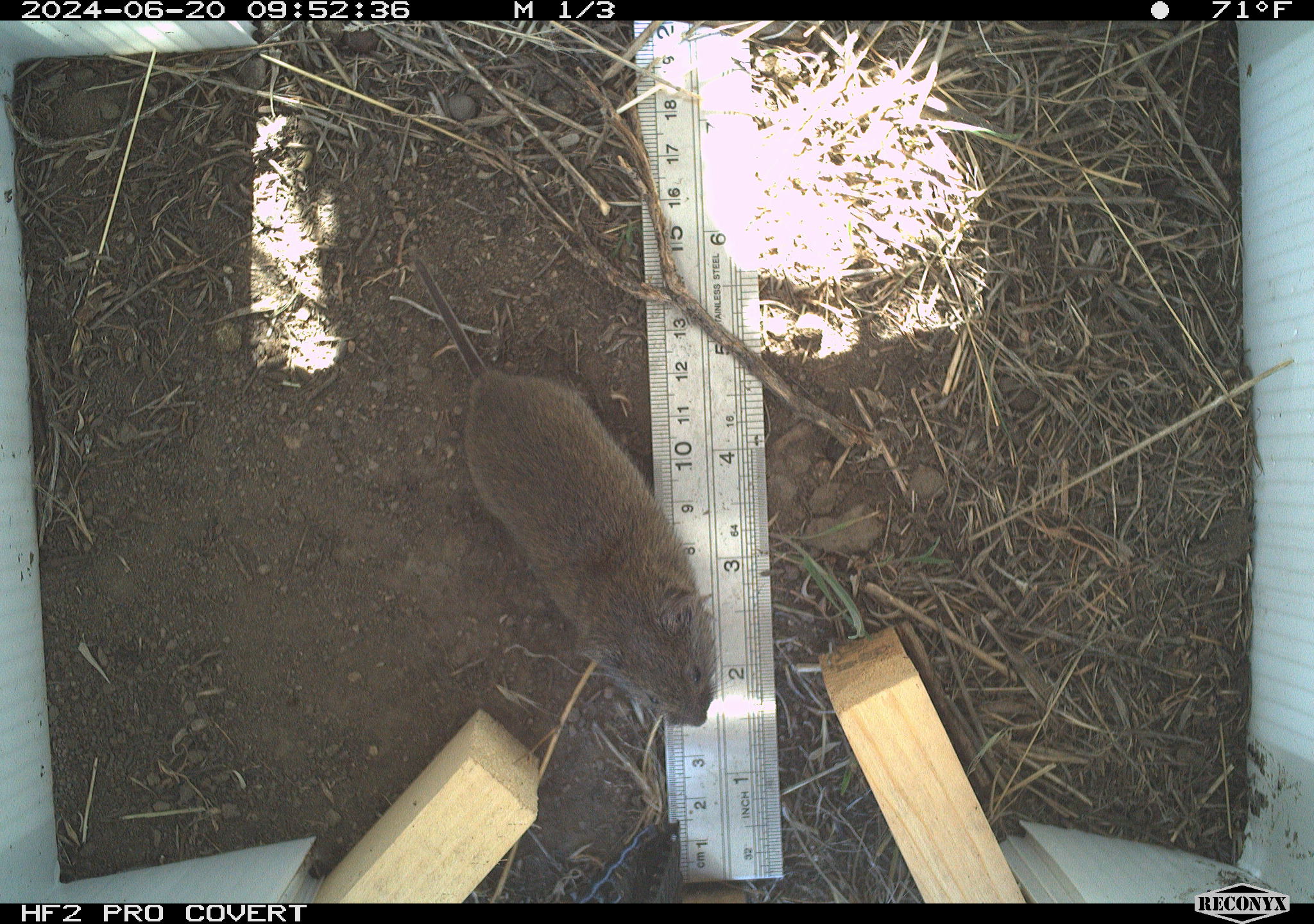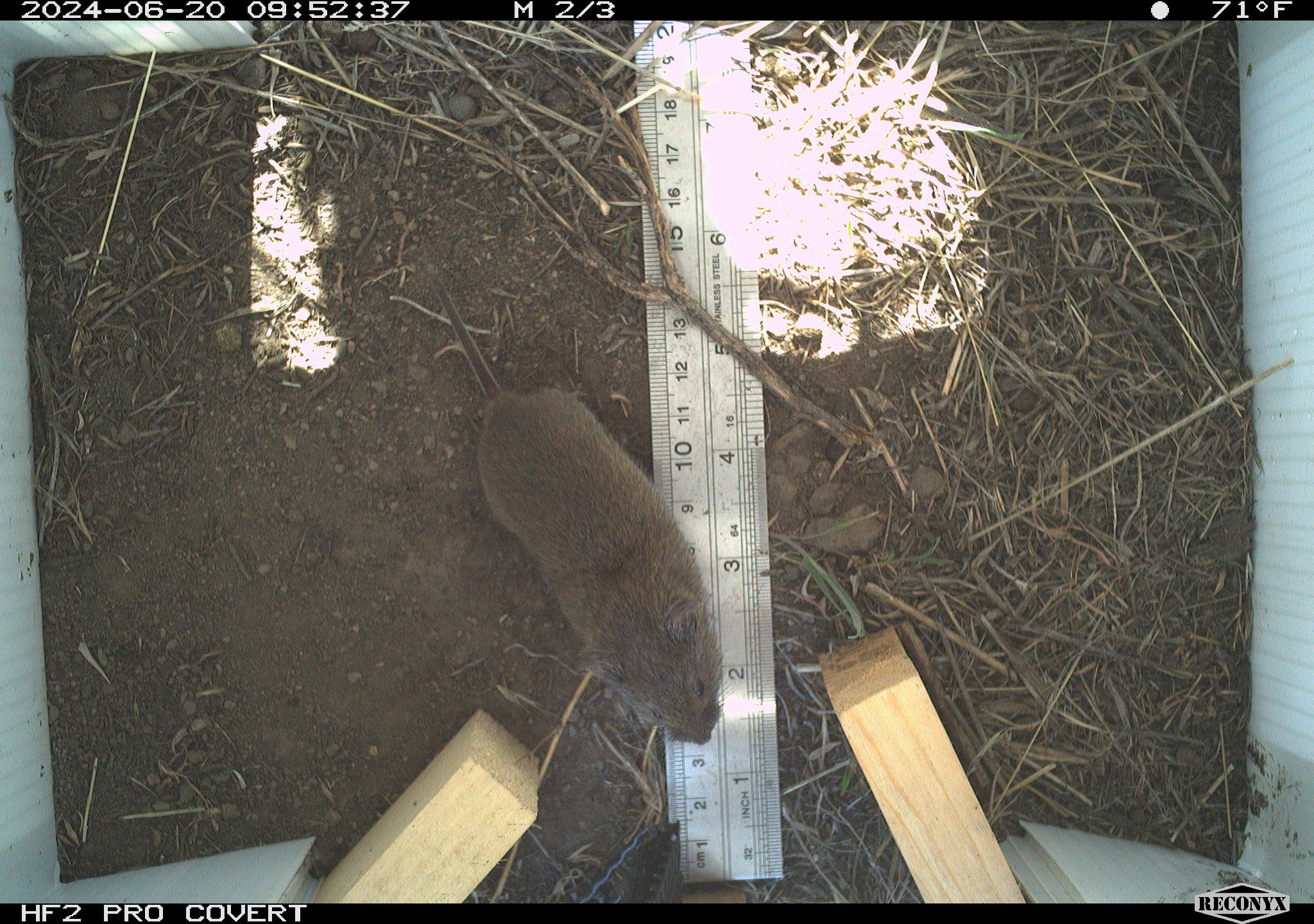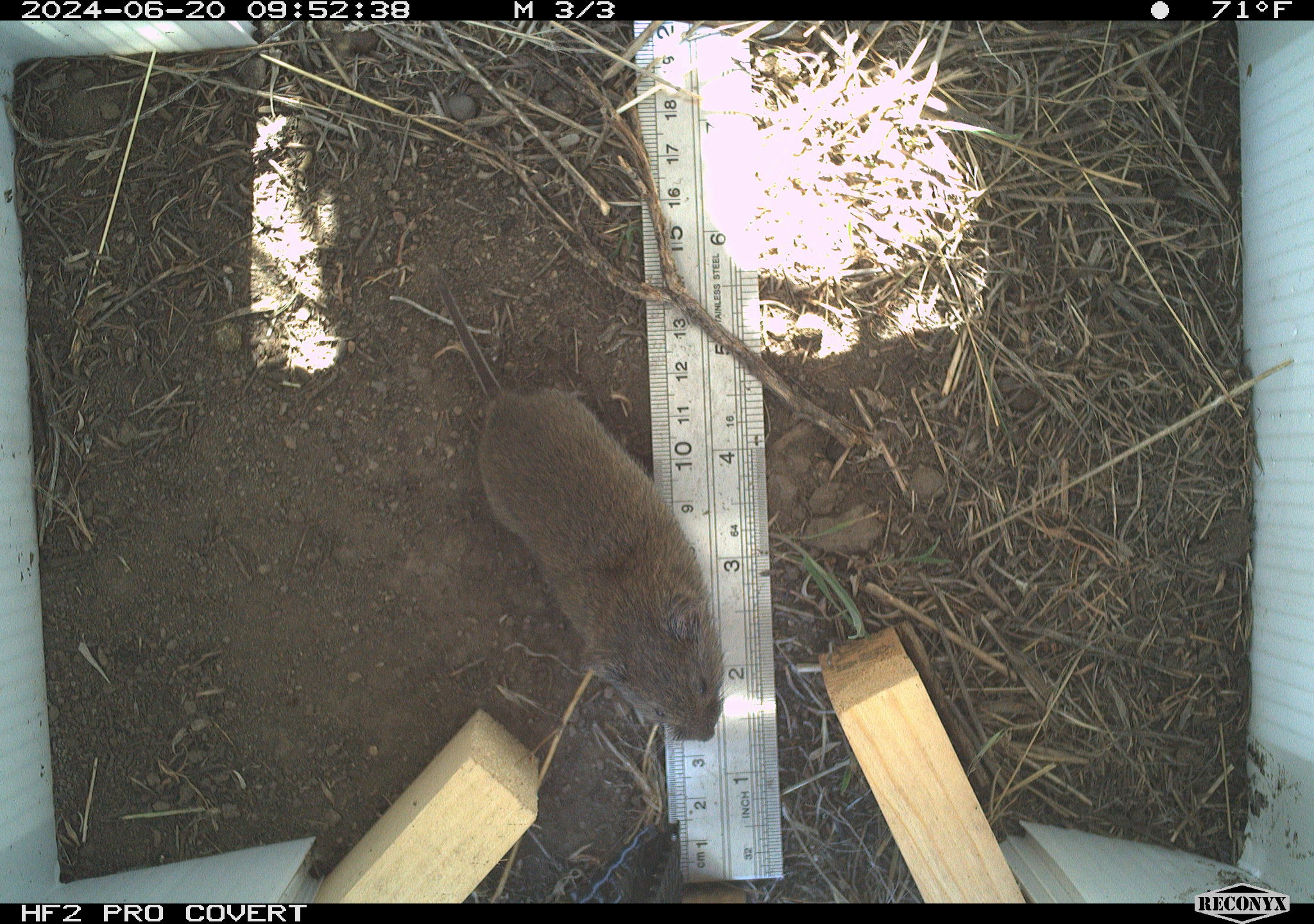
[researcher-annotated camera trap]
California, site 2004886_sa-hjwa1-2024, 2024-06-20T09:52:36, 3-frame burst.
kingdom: Animalia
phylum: Chordata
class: Mammalia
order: Rodentia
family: Cricetidae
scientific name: Cricetidae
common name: hamsters, voles, lemmings, and allies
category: cricetidae family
Cricetidae family (hamsters, voles, lemmings, and allies) (Cricetidae).